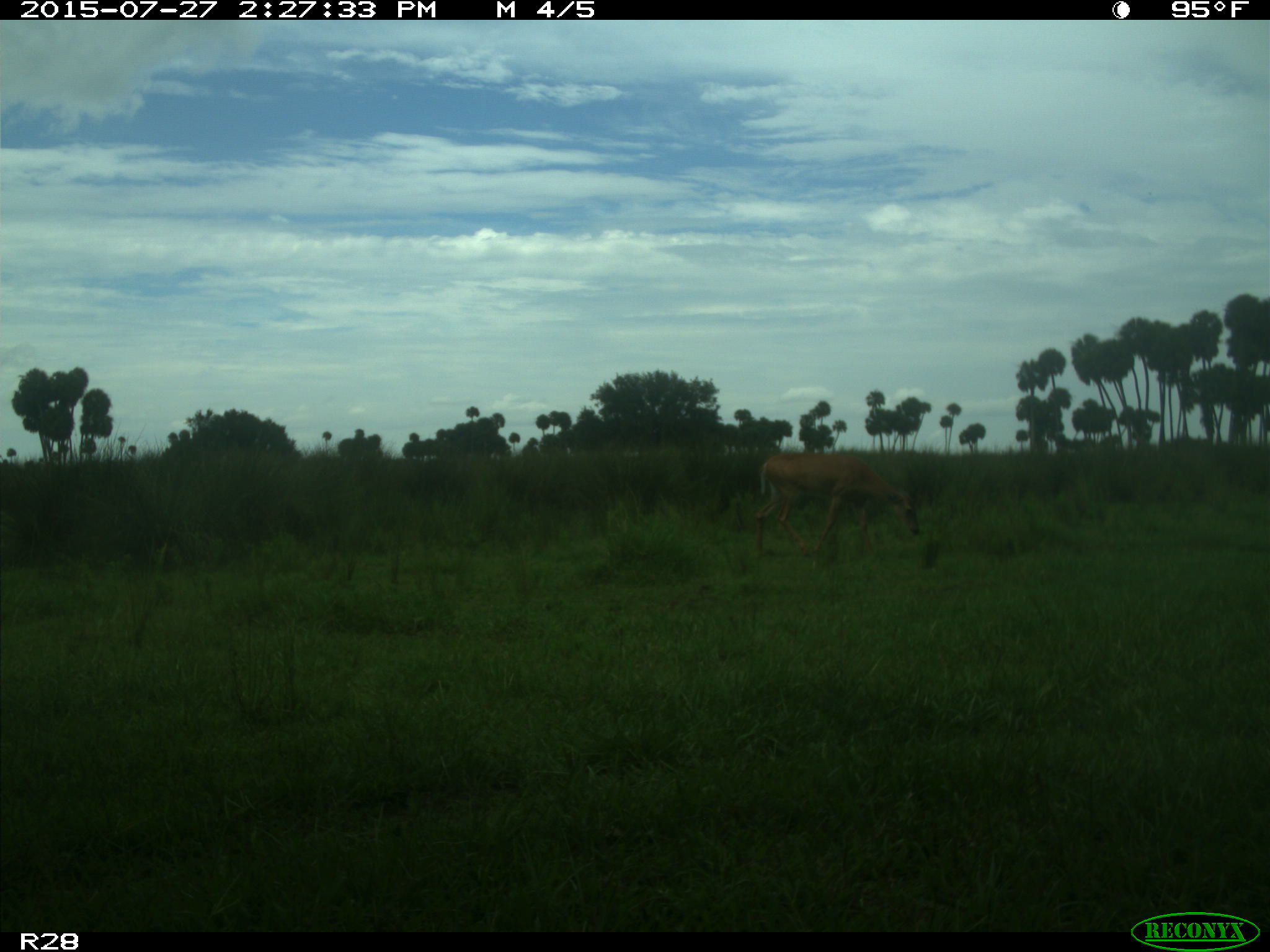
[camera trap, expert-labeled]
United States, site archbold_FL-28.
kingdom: Animalia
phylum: Chordata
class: Mammalia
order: Artiodactyla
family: Cervidae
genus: Odocoileus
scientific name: Odocoileus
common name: deer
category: unidentified deer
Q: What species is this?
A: Unidentified deer (deer) (Odocoileus).